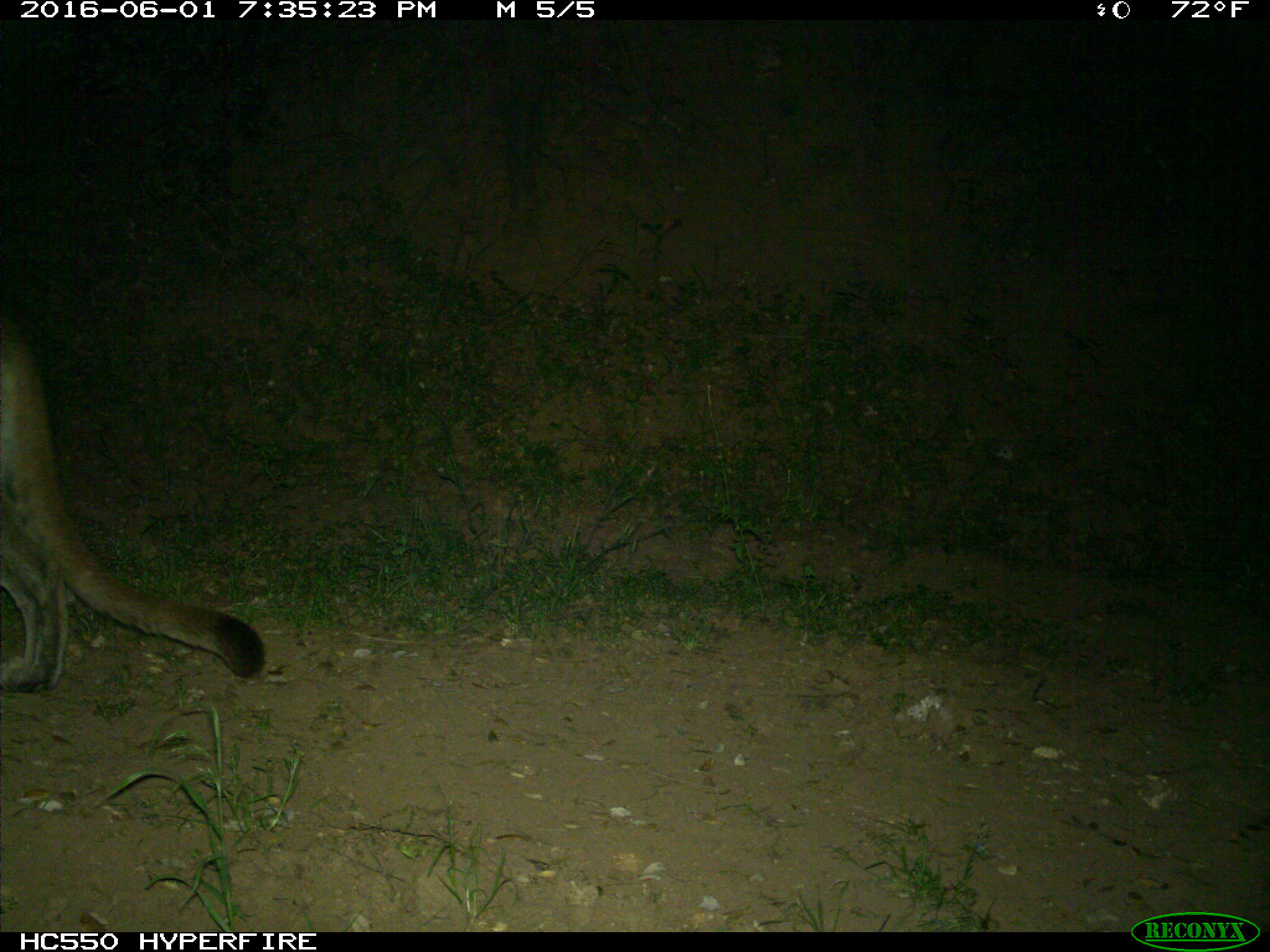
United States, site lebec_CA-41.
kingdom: Animalia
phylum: Chordata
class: Mammalia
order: Carnivora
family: Felidae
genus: Puma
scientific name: Puma concolor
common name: mountain lion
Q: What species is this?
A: Puma concolor (mountain lion).